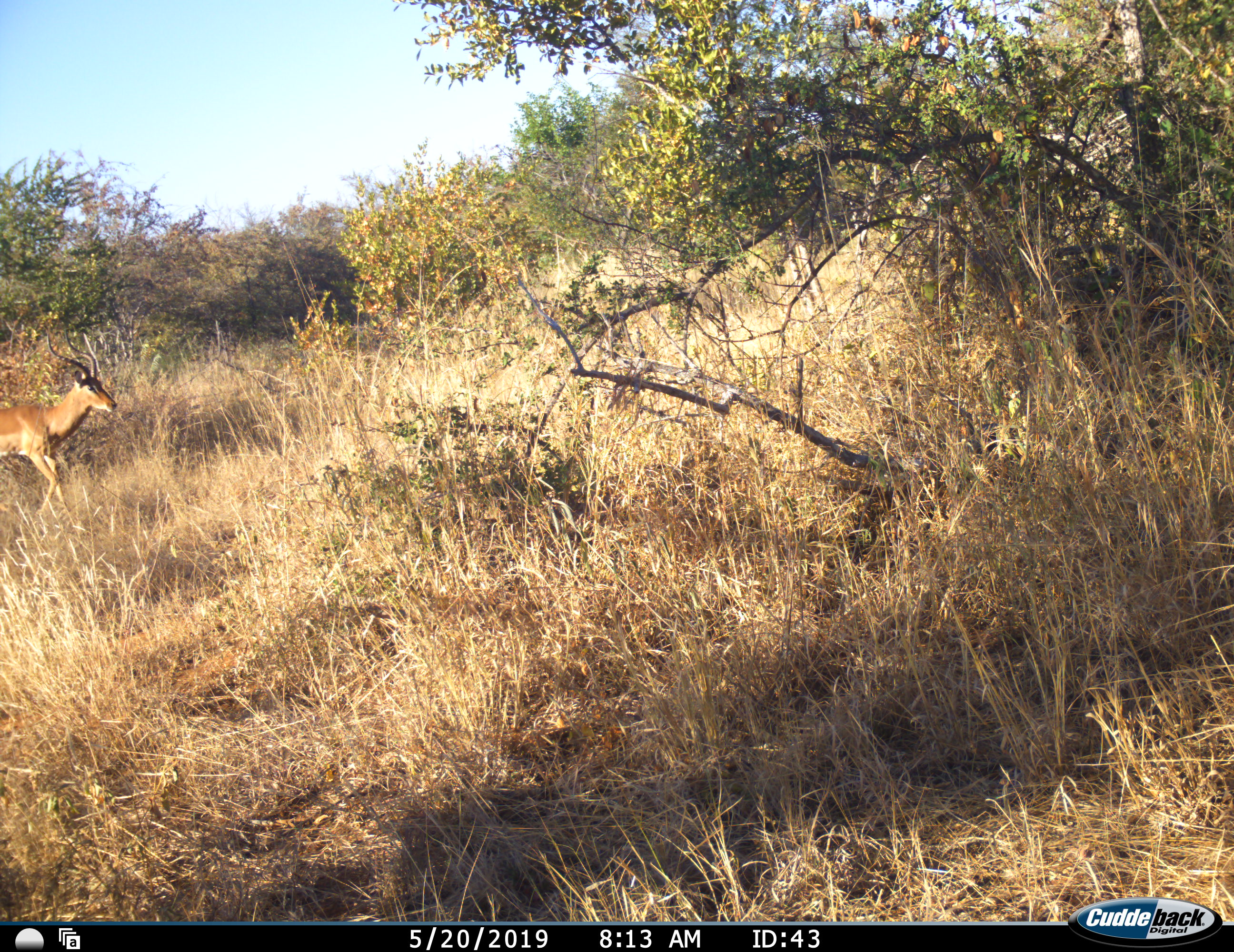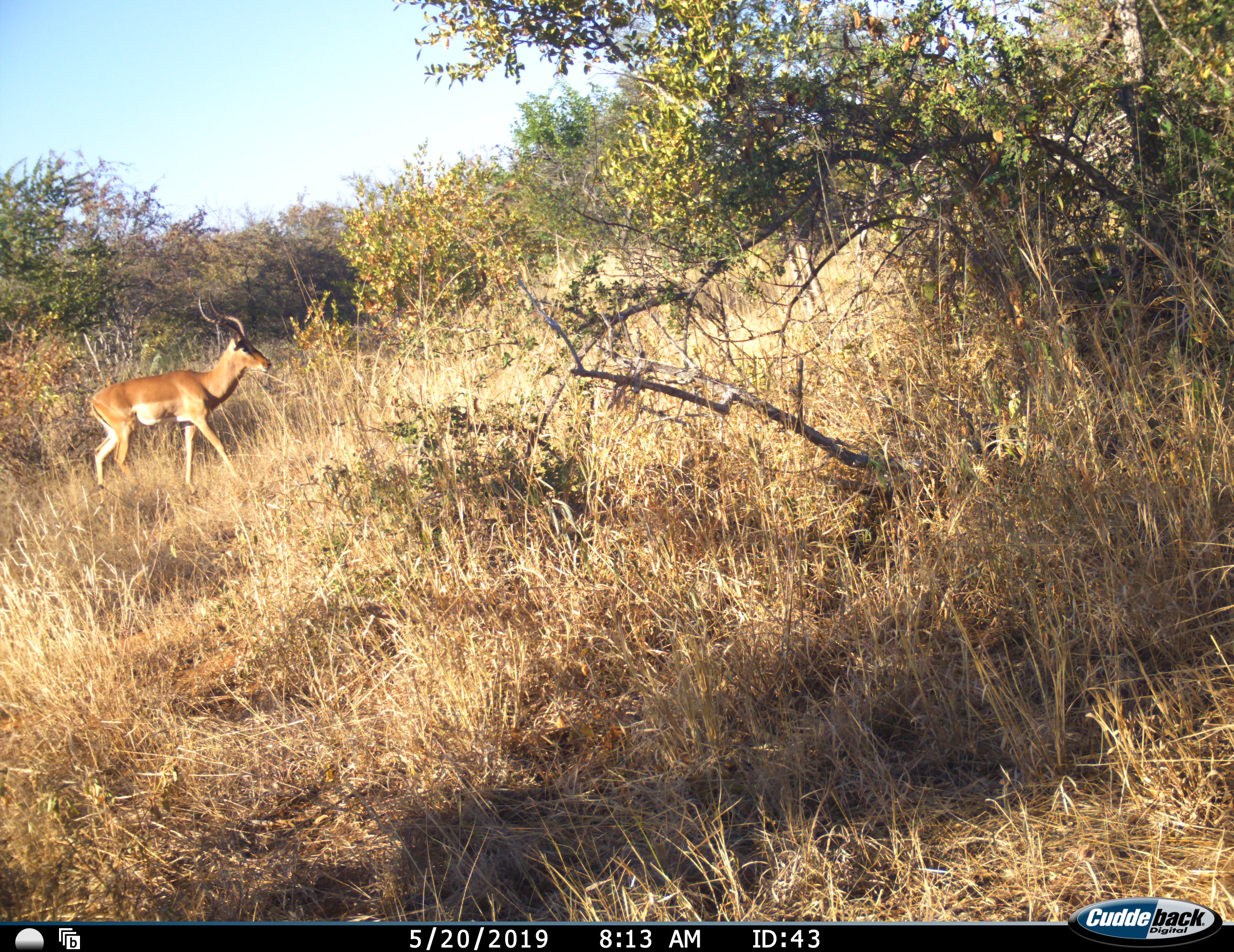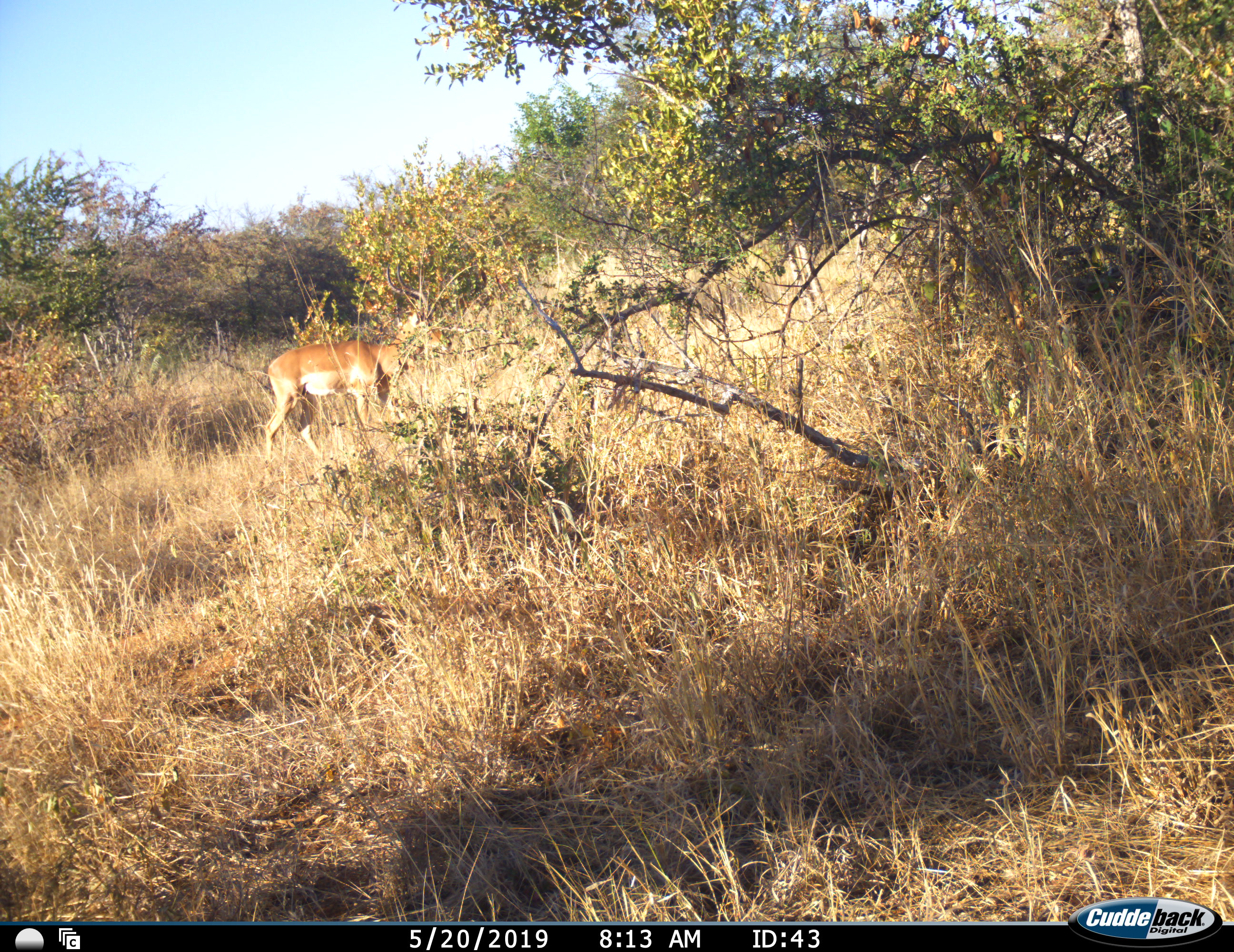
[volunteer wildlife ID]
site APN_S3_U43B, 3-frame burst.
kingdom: Animalia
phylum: Chordata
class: Mammalia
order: Artiodactyla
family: Bovidae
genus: Aepyceros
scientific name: Aepyceros melampus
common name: impala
Impala (Aepyceros melampus), count 1. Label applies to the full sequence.